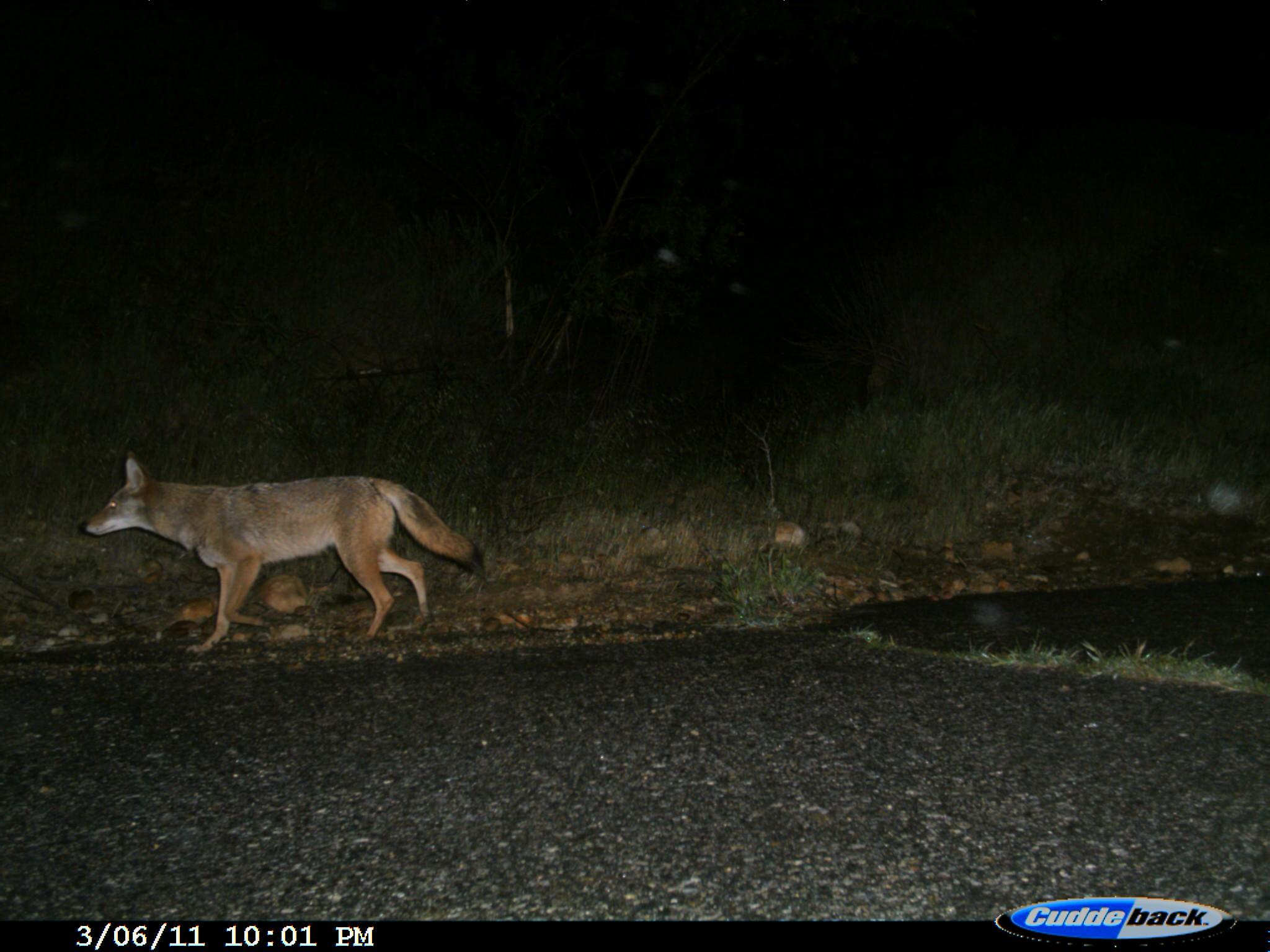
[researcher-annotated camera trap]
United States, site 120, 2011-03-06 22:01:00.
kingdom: Animalia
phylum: Chordata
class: Mammalia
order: Carnivora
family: Canidae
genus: Canis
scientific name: Canis latrans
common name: coyote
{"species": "coyote (Canis latrans)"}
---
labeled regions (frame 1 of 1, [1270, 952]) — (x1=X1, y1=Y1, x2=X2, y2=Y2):
coyote: (x1=84, y1=438, x2=489, y2=657)